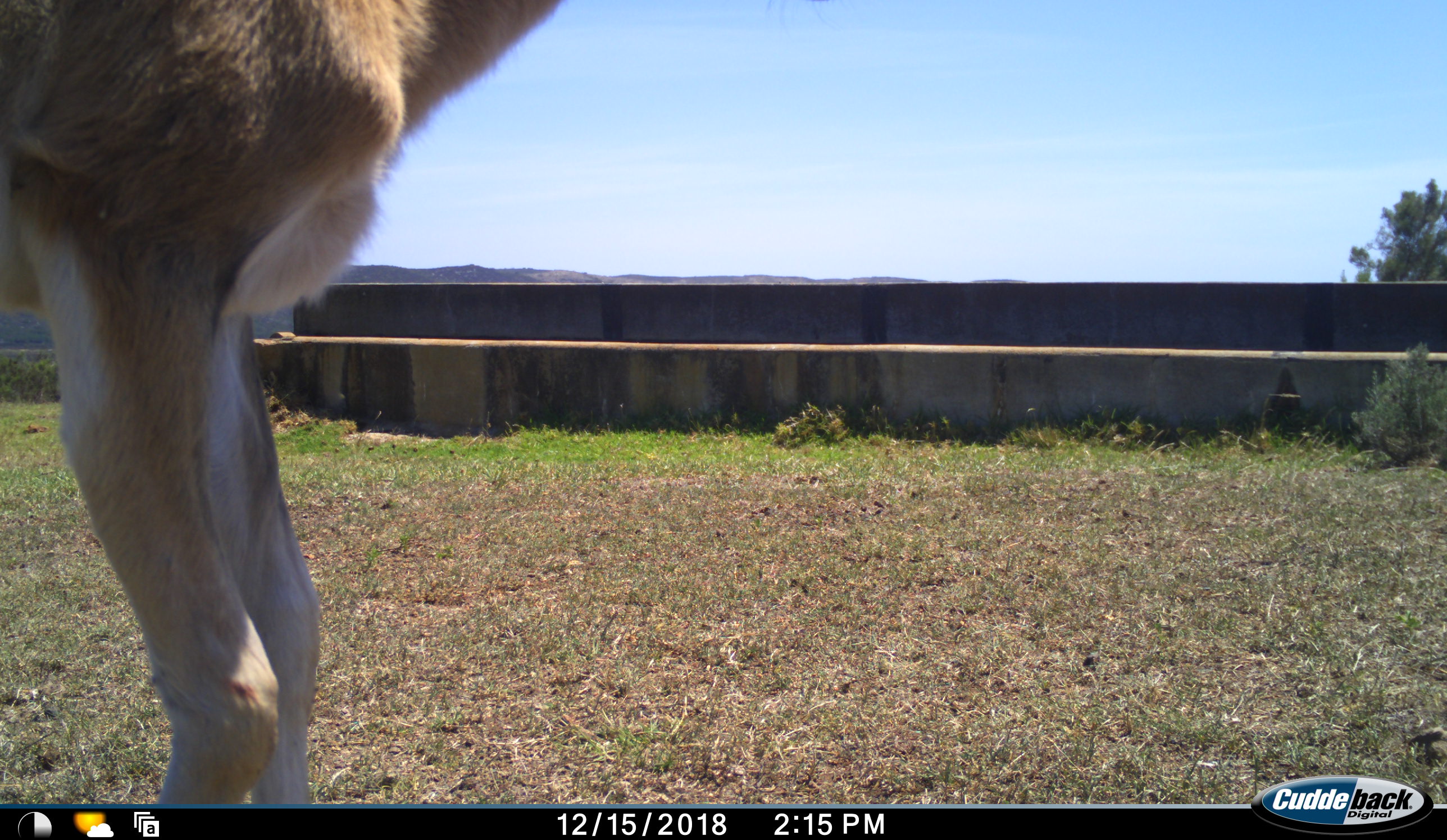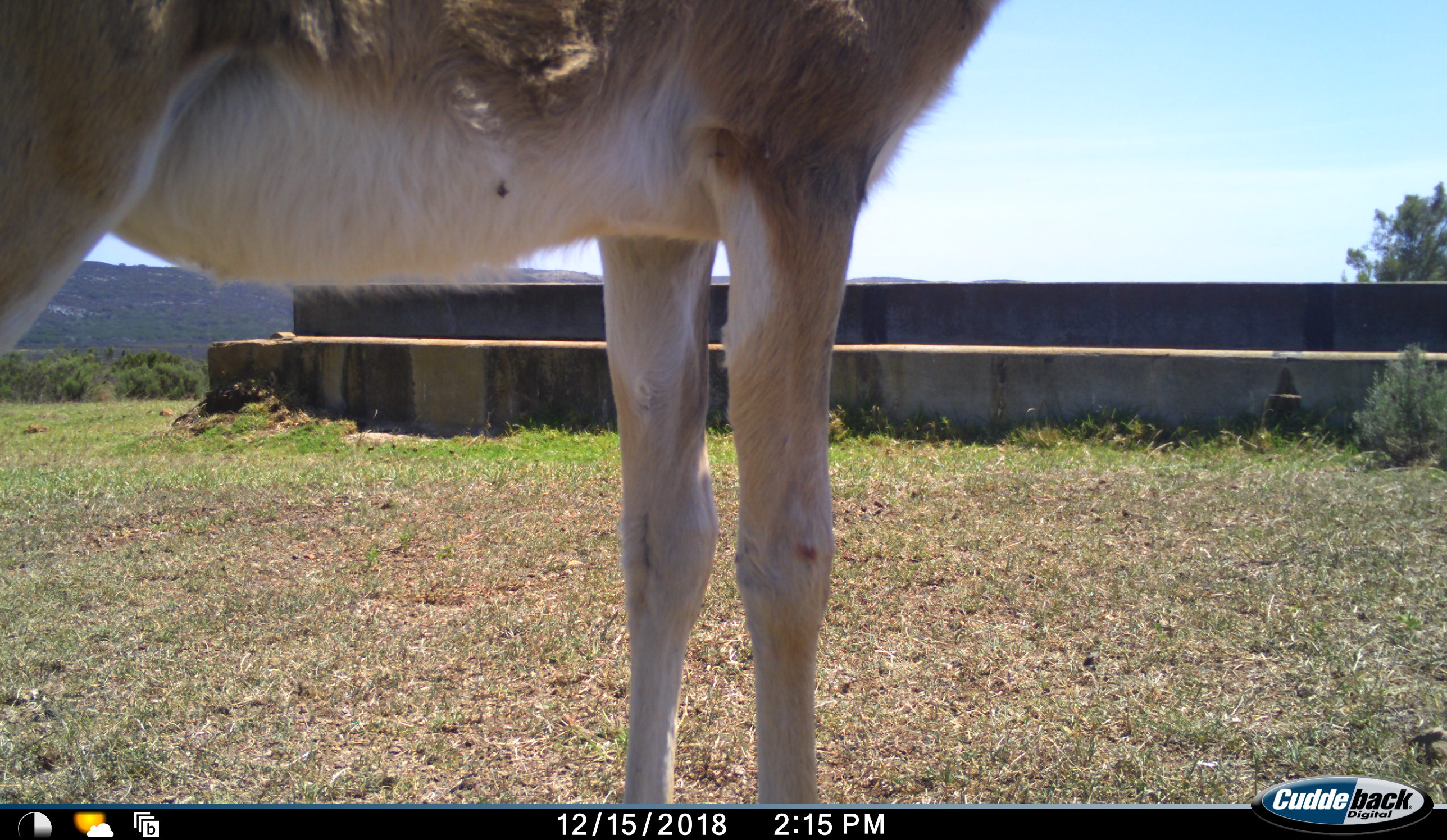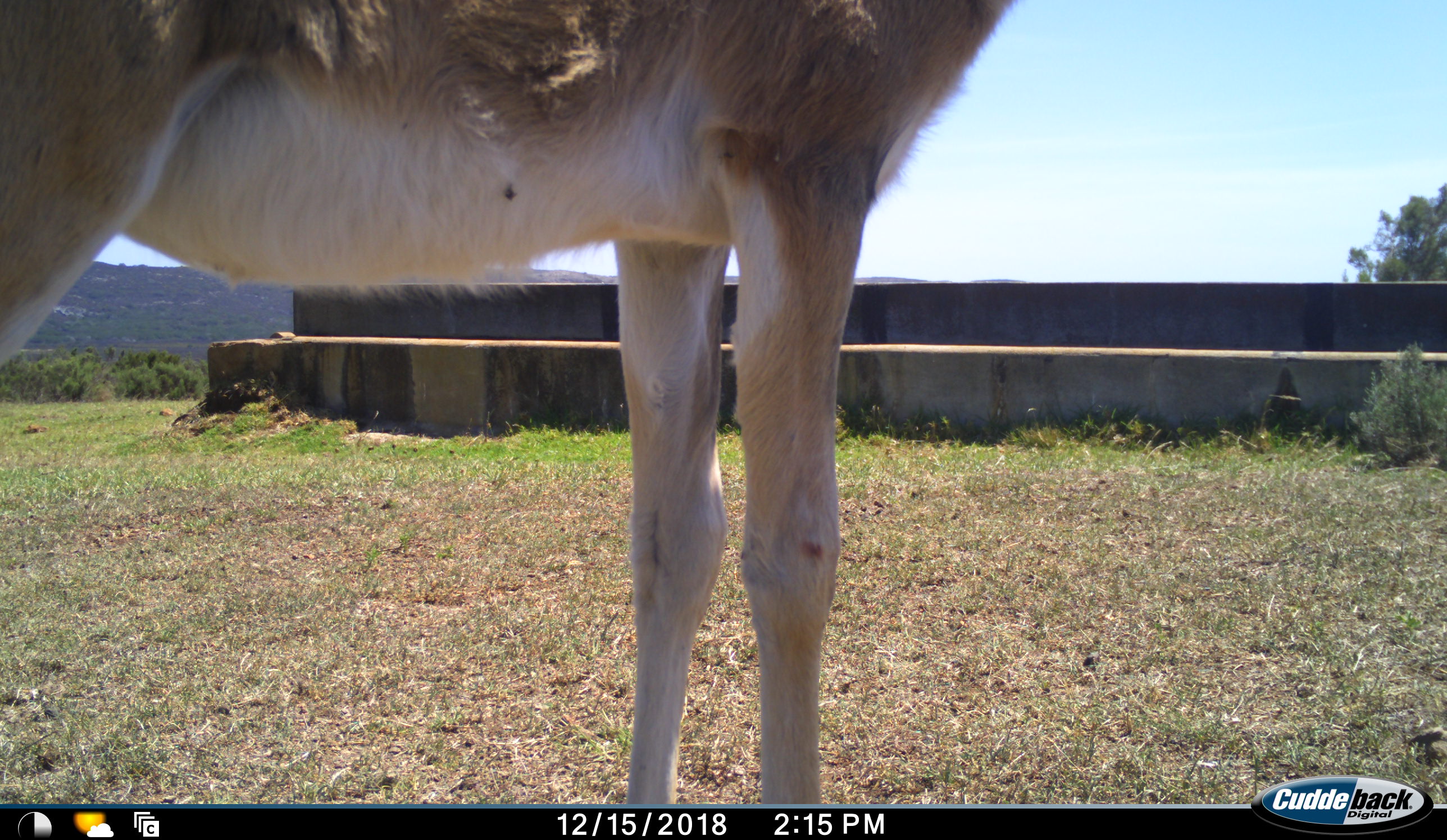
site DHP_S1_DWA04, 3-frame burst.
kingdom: Animalia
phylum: Chordata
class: Mammalia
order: Artiodactyla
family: Bovidae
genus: Damaliscus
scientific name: Damaliscus pygargus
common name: bontebok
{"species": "bontebok (Damaliscus pygargus)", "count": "1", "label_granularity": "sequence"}